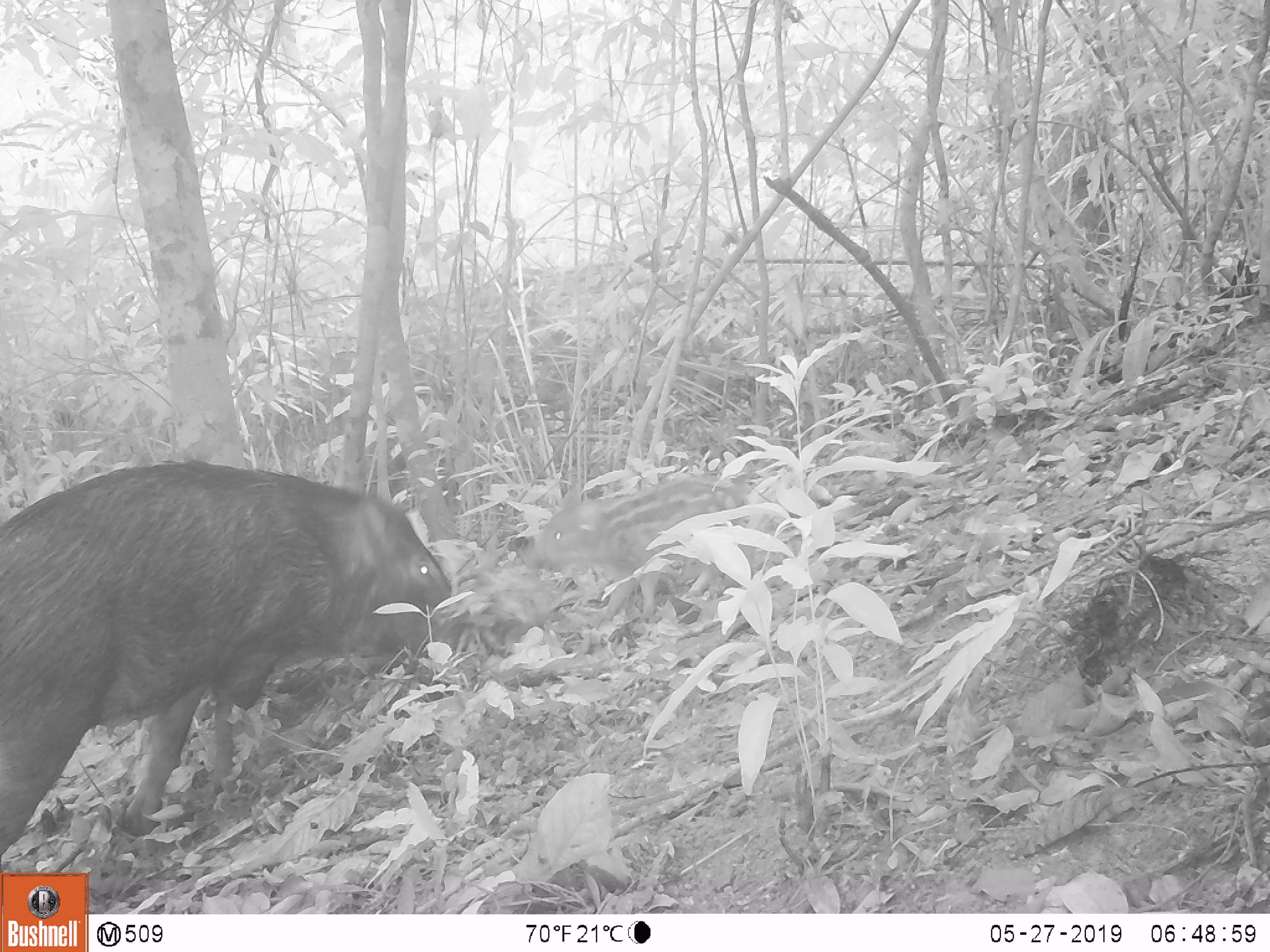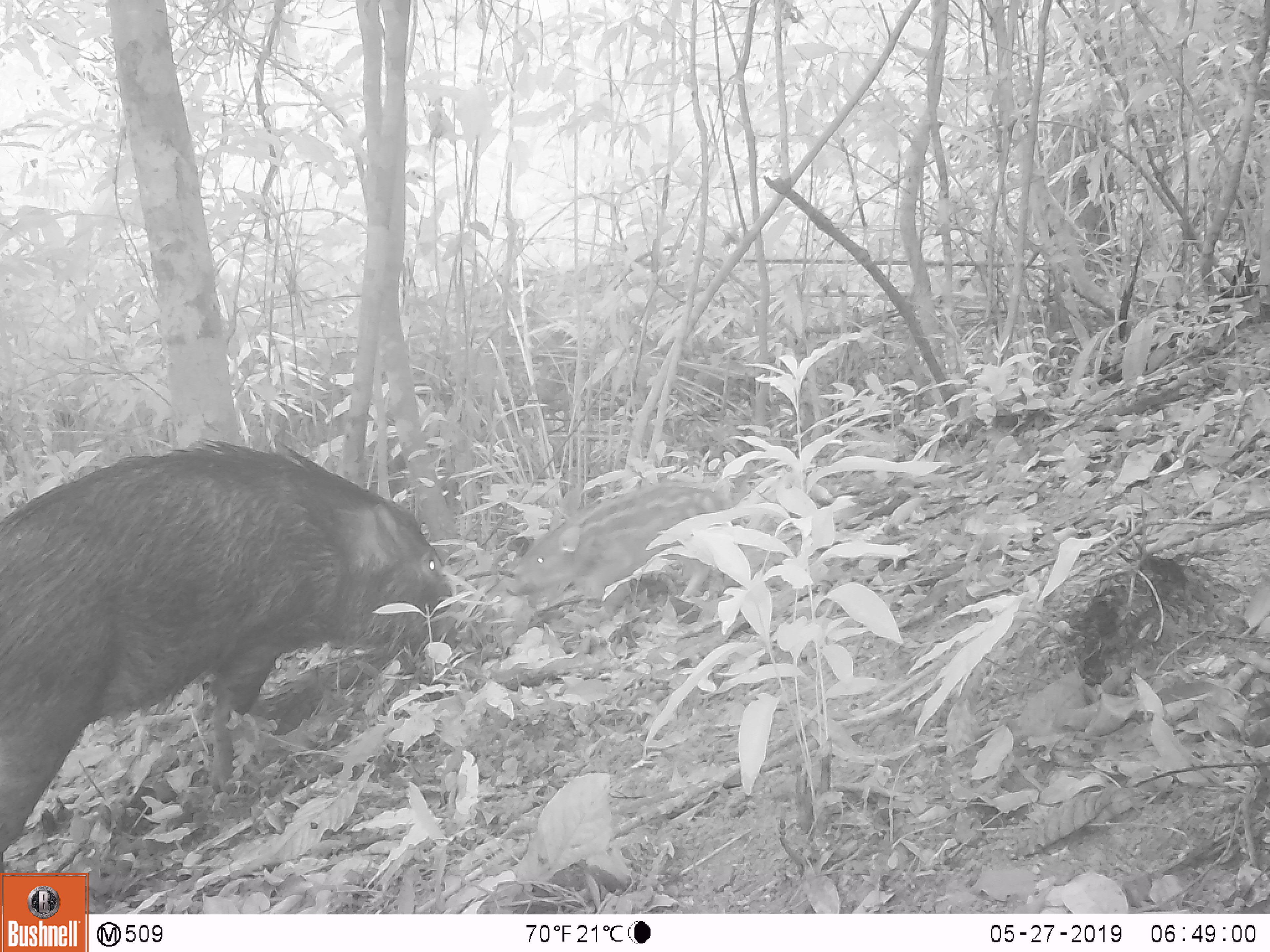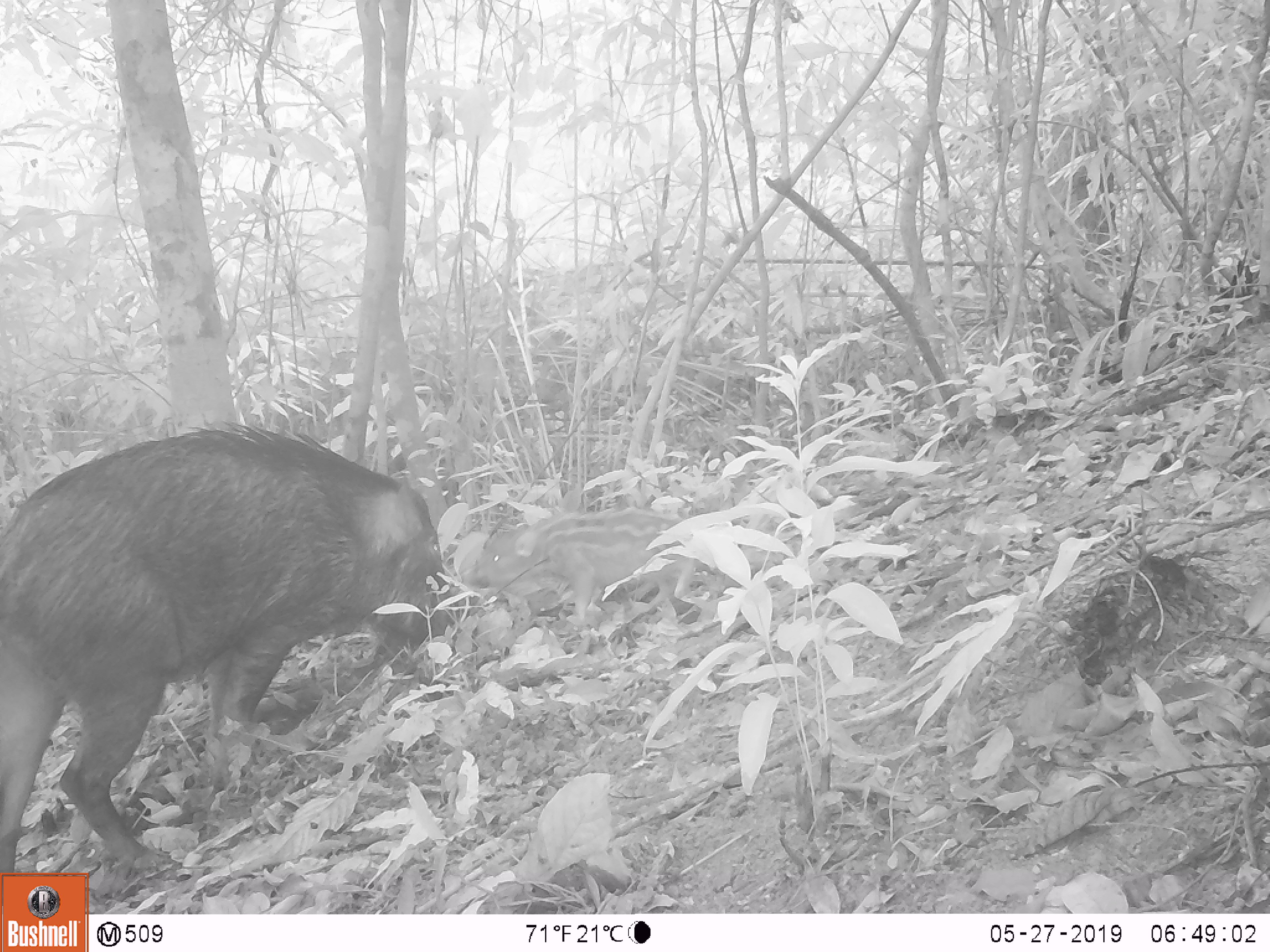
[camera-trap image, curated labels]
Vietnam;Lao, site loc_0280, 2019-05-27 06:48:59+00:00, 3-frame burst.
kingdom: Animalia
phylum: Chordata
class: Mammalia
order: Artiodactyla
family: Suidae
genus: Sus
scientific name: Sus scrofa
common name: eurasian wild pig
Eurasian wild pig (Sus scrofa). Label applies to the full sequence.